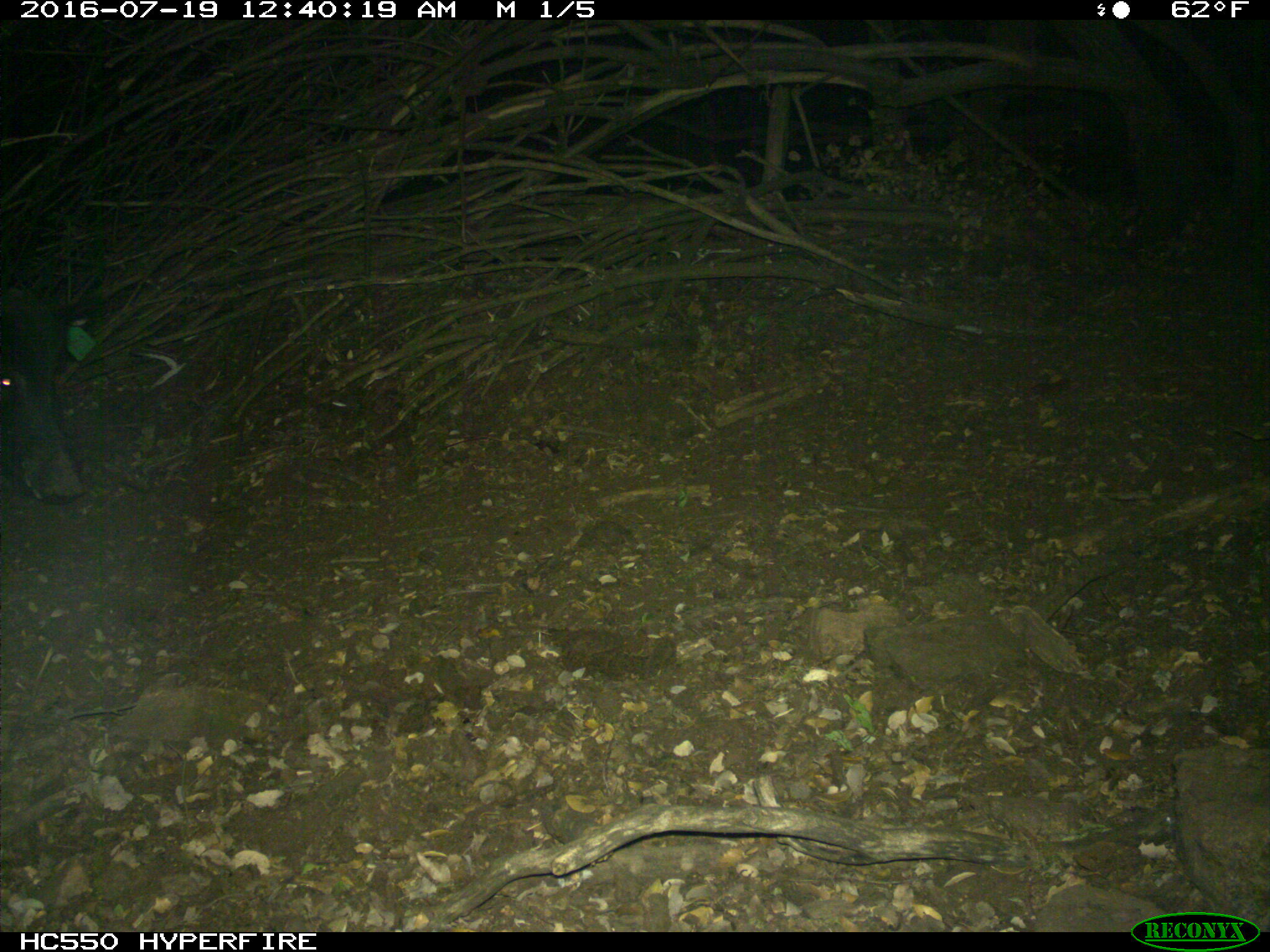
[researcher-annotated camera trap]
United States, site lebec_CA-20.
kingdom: Animalia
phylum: Chordata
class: Mammalia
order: Artiodactyla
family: Suidae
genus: Sus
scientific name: Sus scrofa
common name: wild boar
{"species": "Sus scrofa (wild boar)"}